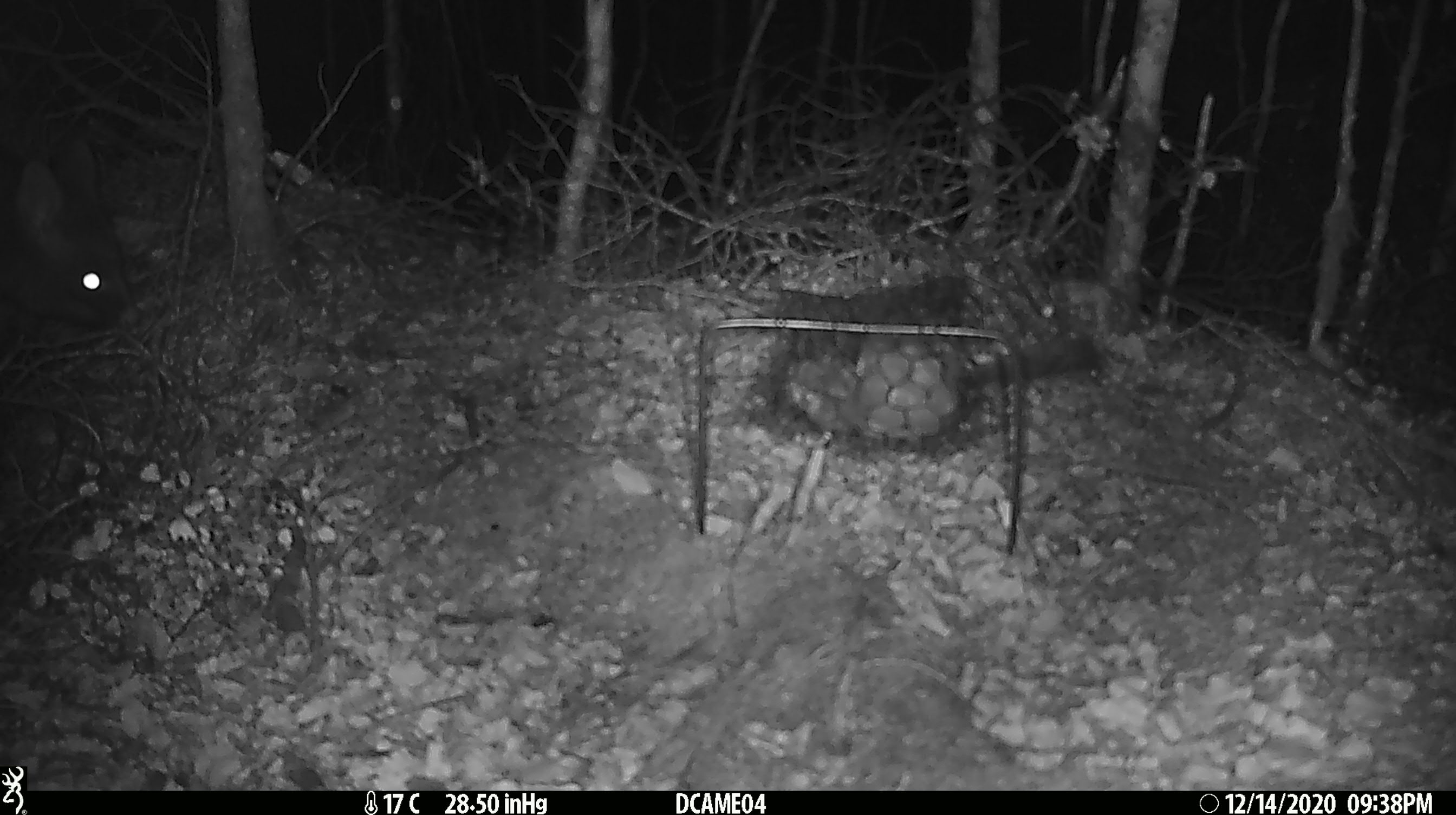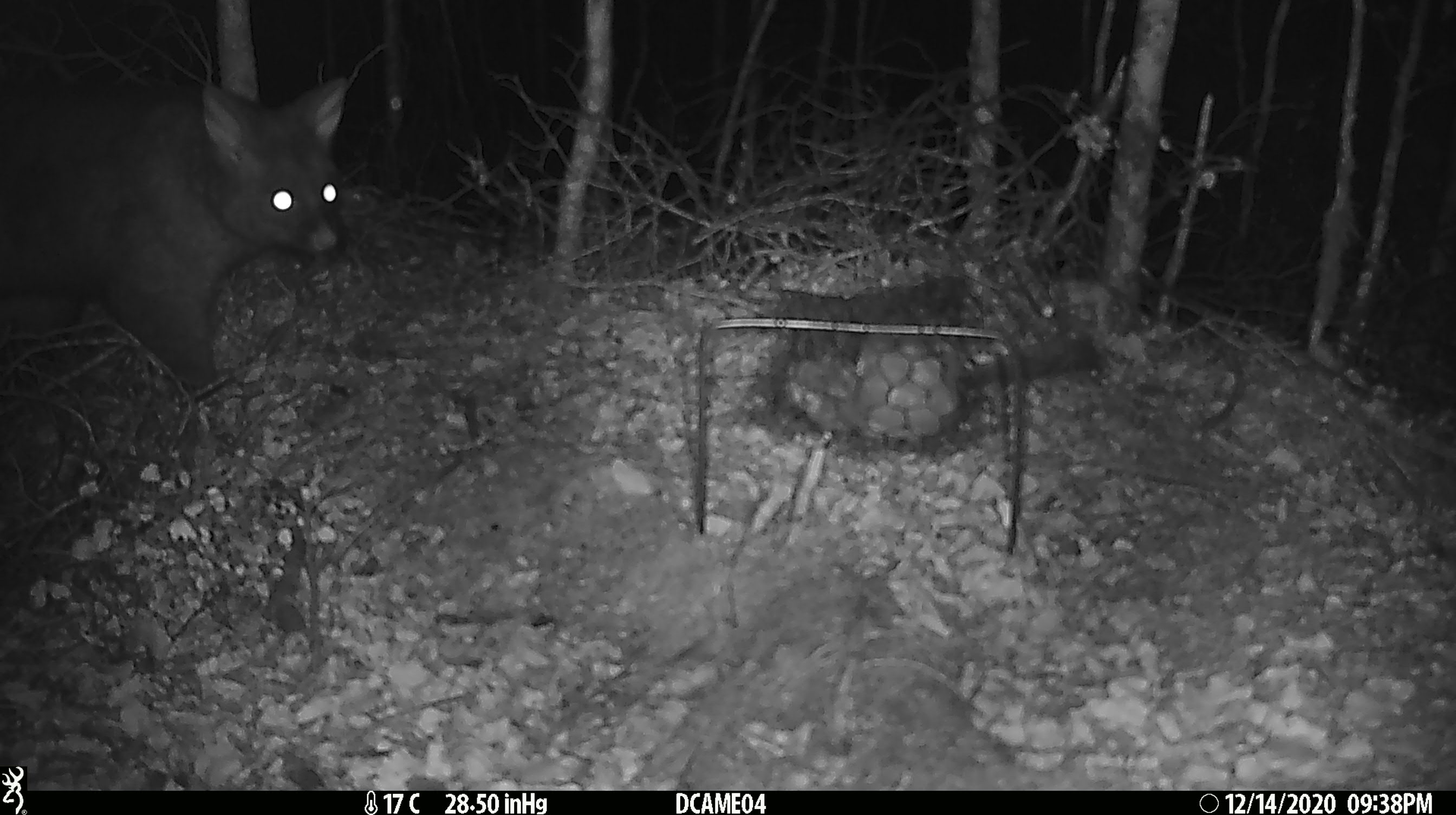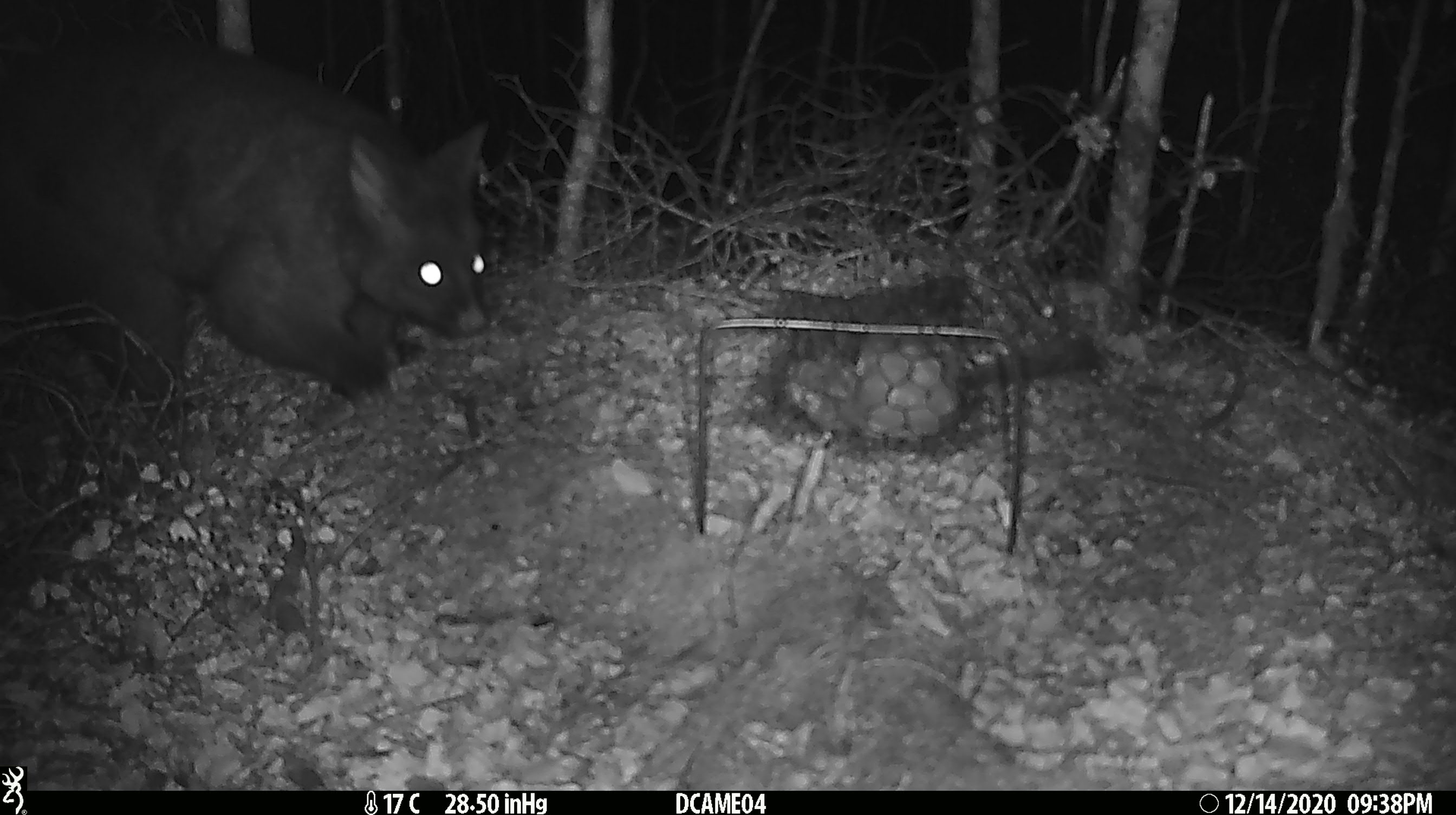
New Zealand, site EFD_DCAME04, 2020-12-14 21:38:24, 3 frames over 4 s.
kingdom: Animalia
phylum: Chordata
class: Mammalia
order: Diprotodontia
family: Phalangeridae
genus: Trichosurus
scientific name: Trichosurus vulpecula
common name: common brushtail possum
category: possum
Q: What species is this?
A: Possum (common brushtail possum) (Trichosurus vulpecula).